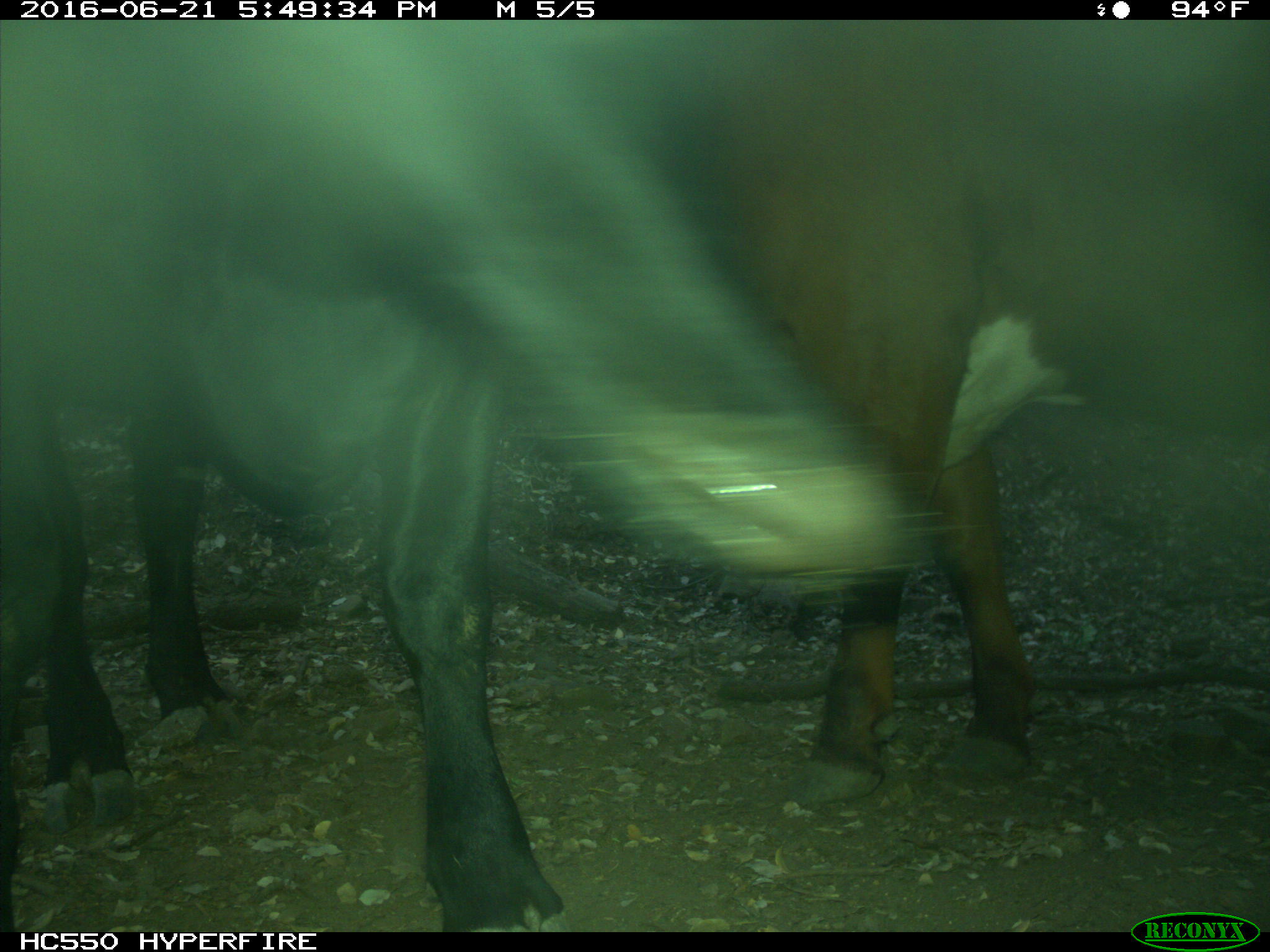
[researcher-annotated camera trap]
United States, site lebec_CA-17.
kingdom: Animalia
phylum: Chordata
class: Mammalia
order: Artiodactyla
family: Bovidae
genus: Bos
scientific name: Bos taurus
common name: domestic cow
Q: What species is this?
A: Bos taurus (domestic cow).